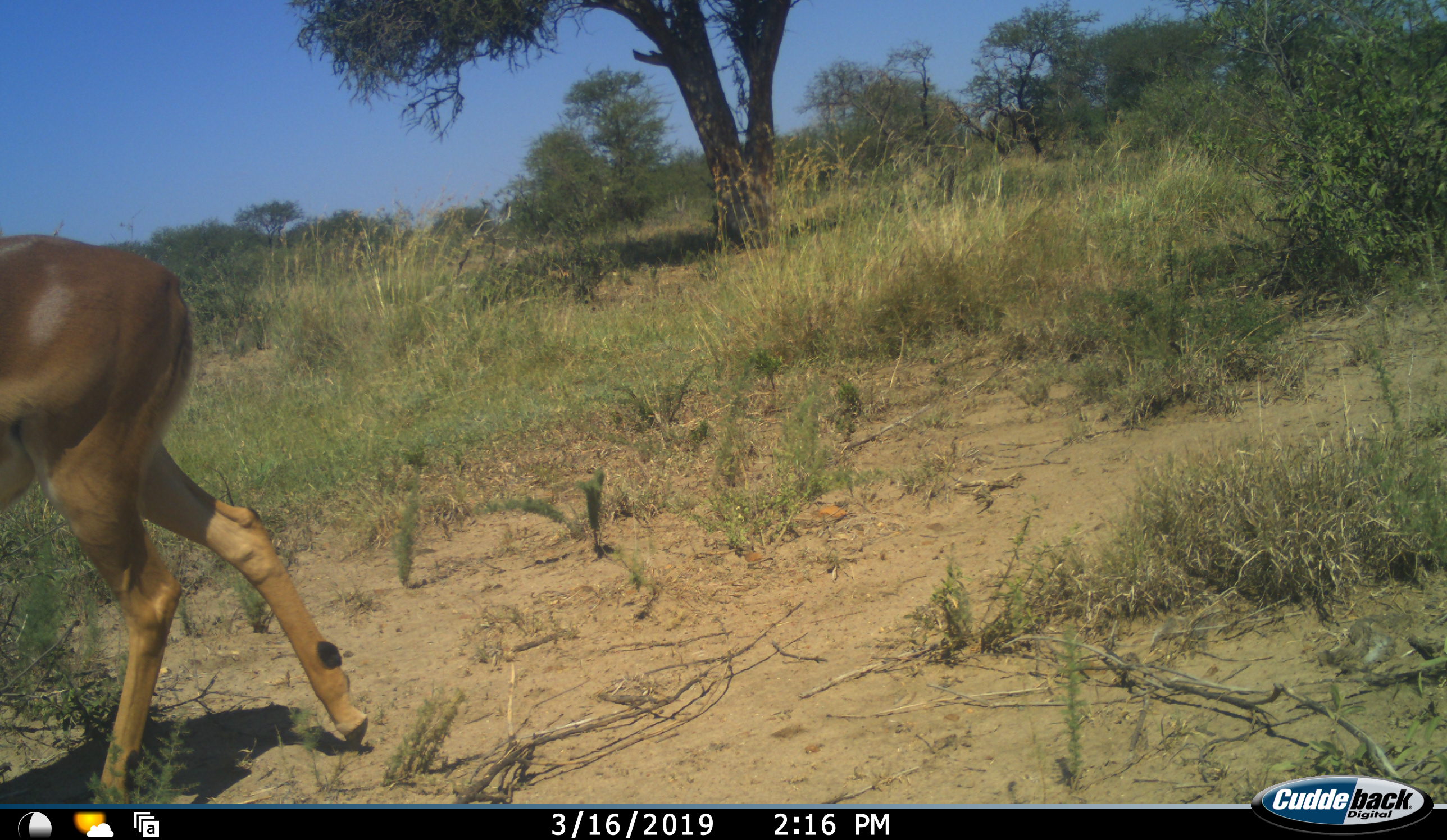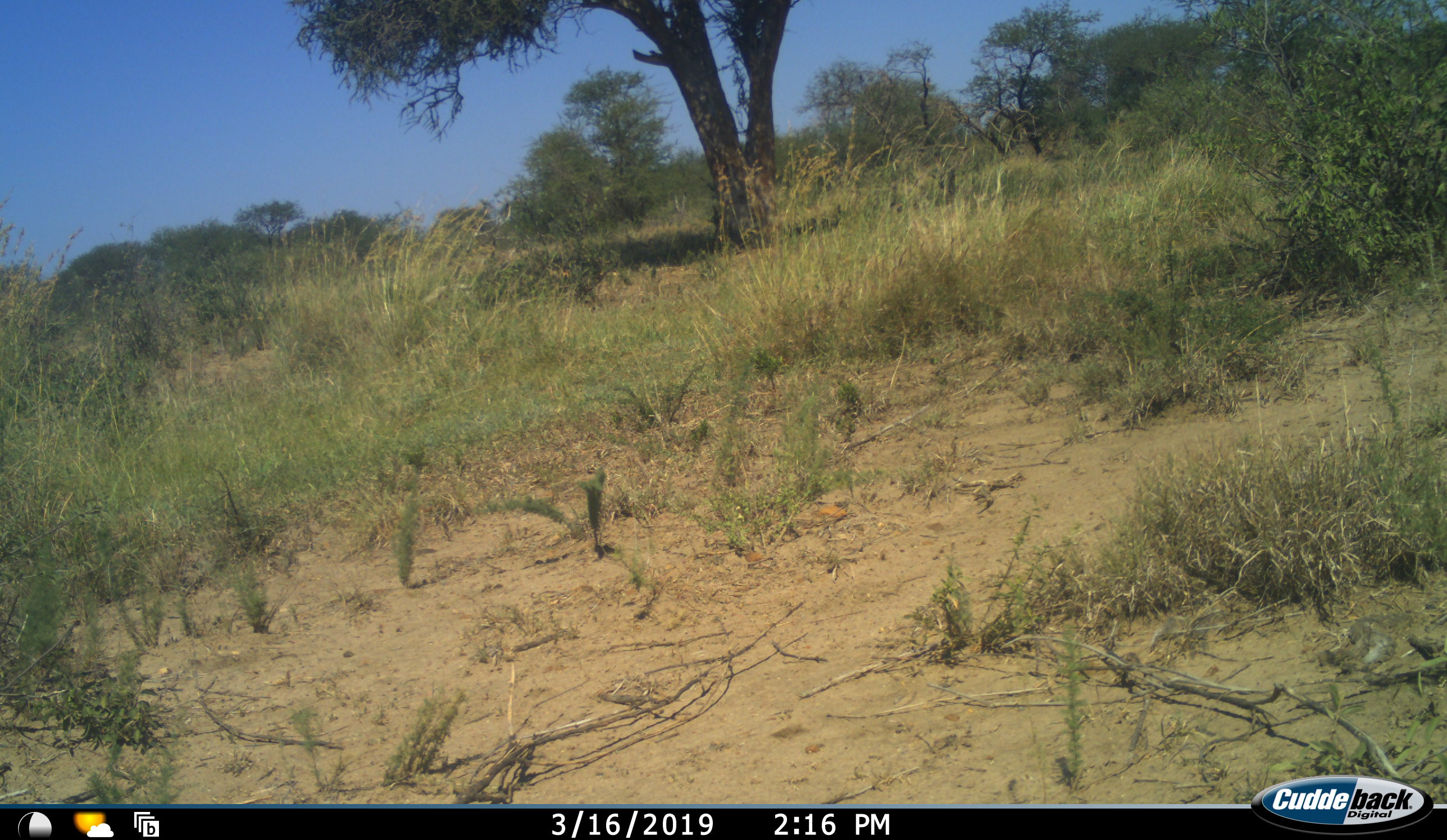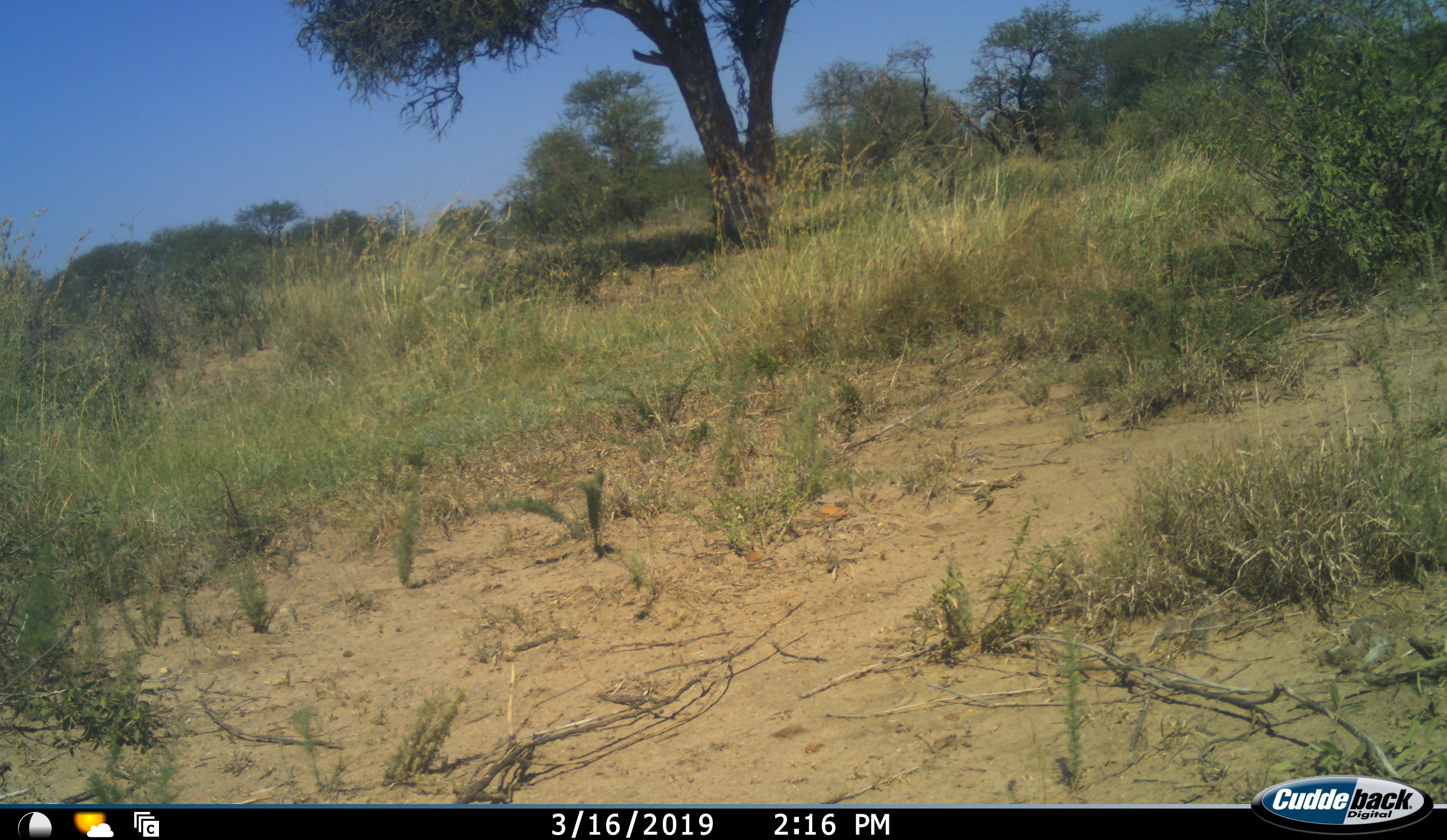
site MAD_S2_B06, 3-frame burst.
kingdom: Animalia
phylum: Chordata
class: Mammalia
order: Artiodactyla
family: Bovidae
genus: Aepyceros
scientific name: Aepyceros melampus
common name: impala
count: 1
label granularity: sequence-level